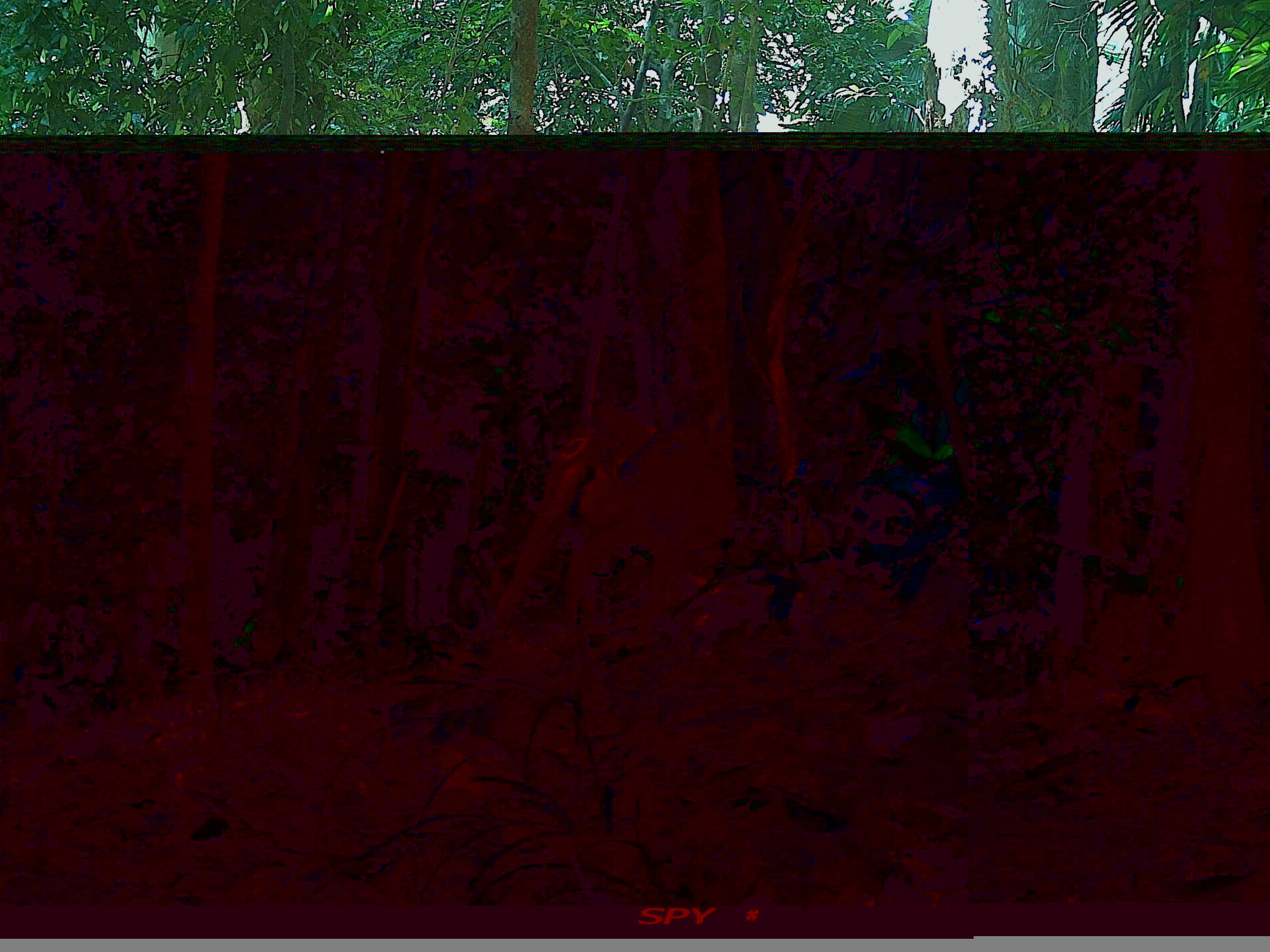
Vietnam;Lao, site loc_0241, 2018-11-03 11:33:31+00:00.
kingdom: Animalia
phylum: Chordata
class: Mammalia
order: Artiodactyla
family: Cervidae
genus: Muntiacus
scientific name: Muntiacus vuquangensis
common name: large-antlered muntjac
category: large antlered muntjac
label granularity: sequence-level